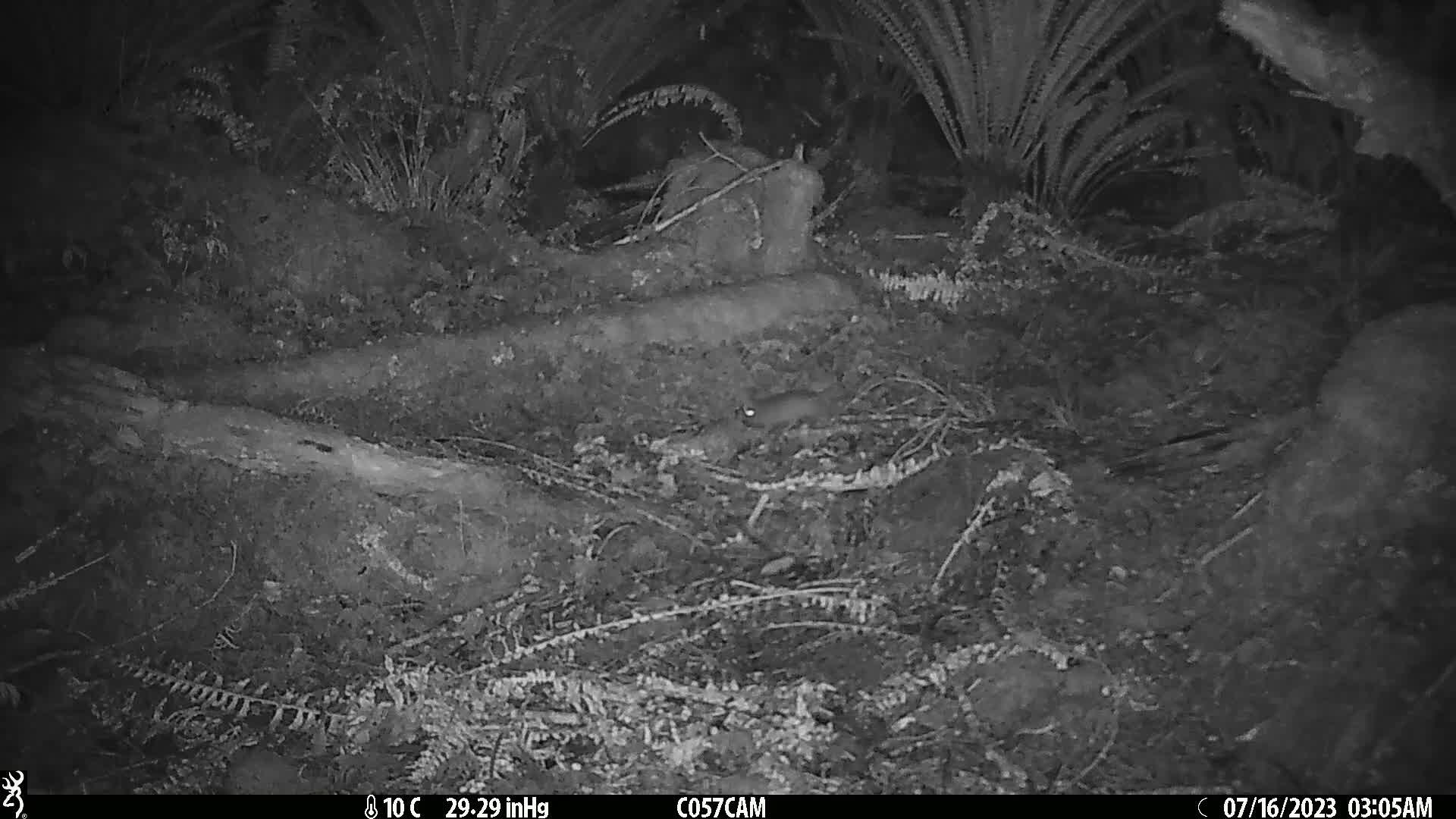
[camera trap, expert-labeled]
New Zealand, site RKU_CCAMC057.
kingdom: Animalia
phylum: Chordata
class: Mammalia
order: Rodentia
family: Muridae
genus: Rattus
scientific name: Rattus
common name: rat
Rat (Rattus).